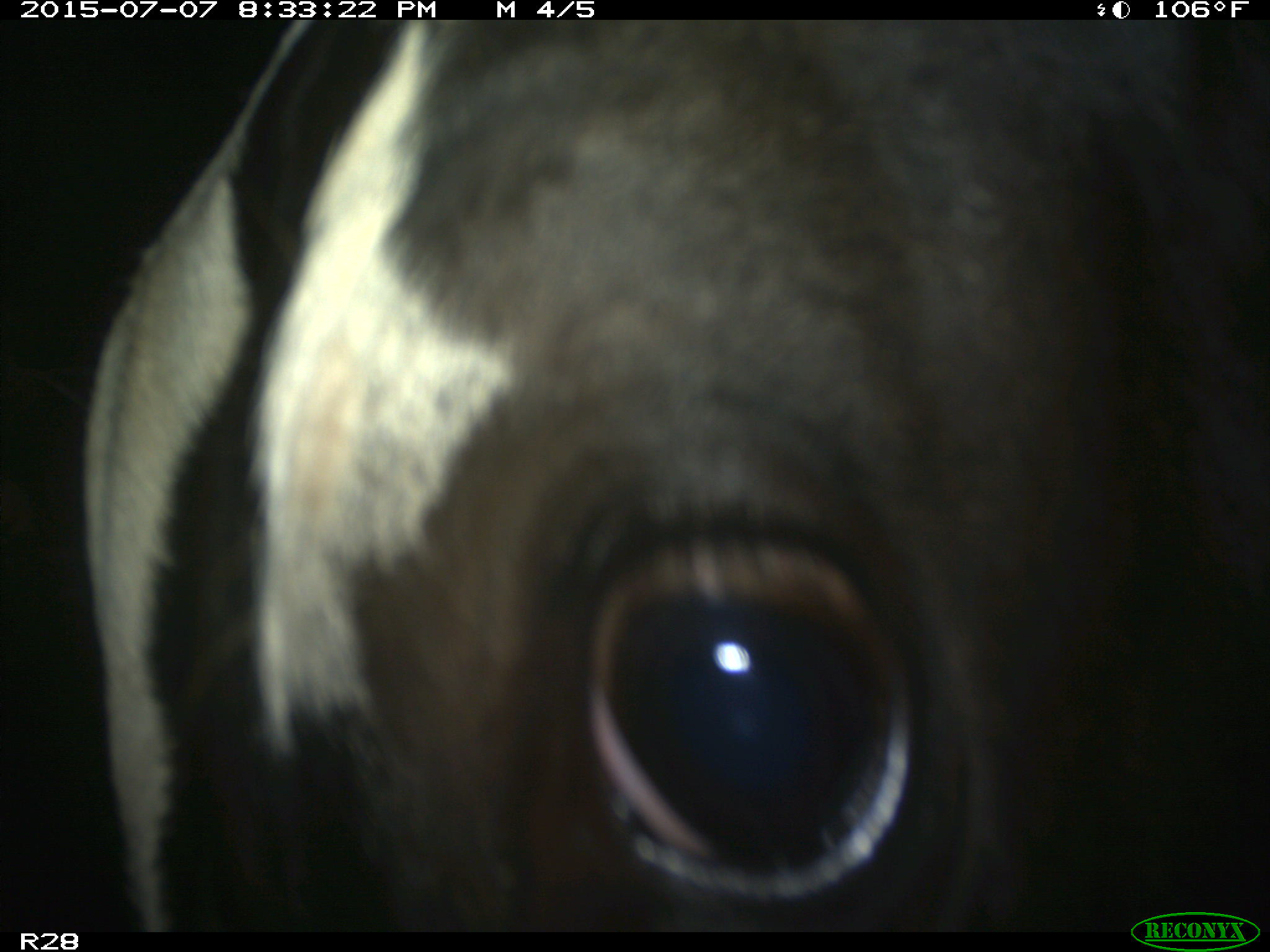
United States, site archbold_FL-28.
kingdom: Animalia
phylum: Chordata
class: Mammalia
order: Artiodactyla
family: Bovidae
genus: Bos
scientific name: Bos taurus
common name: domestic cow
Bos taurus (domestic cow).